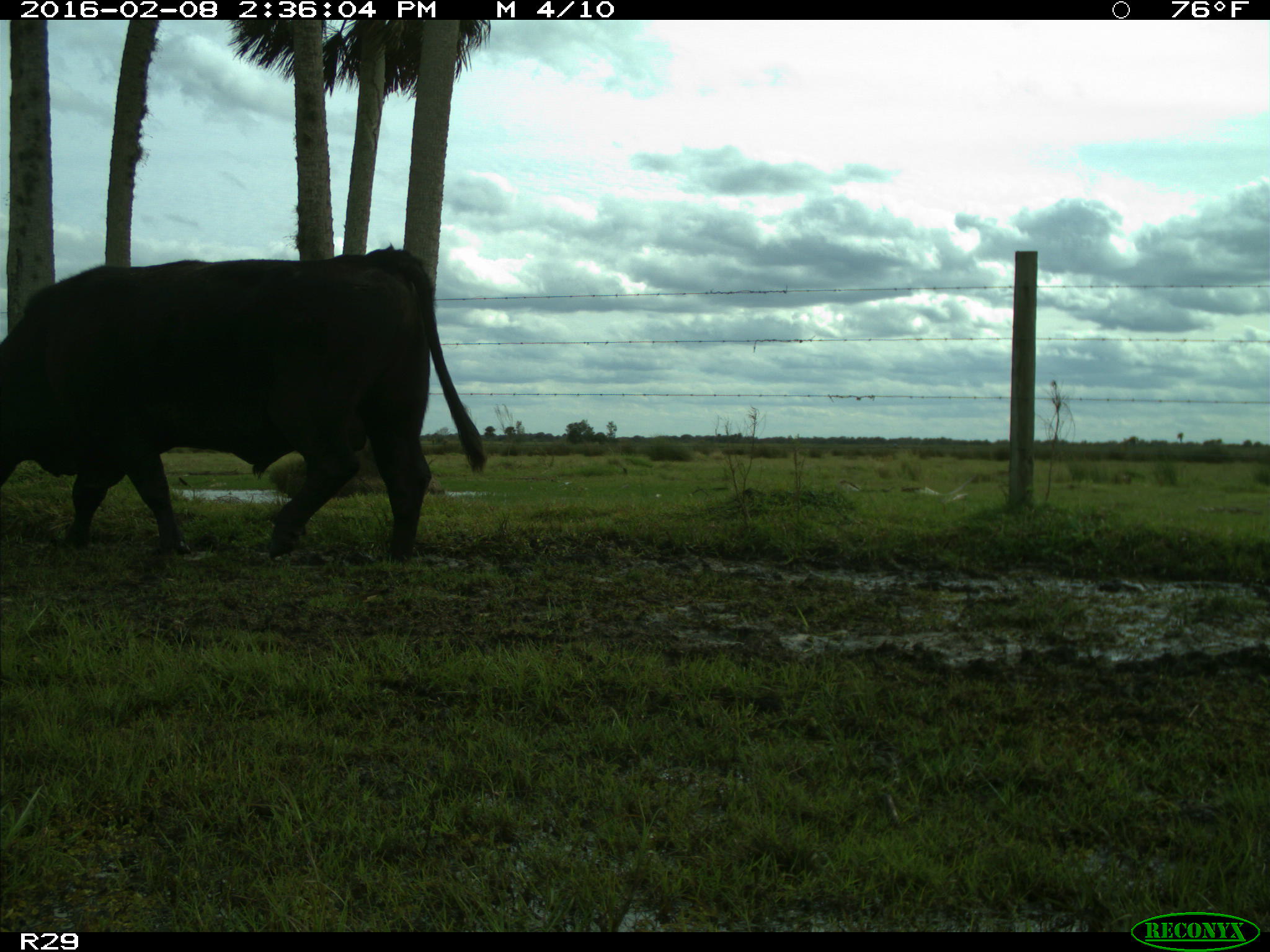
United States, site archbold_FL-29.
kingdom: Animalia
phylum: Chordata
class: Mammalia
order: Artiodactyla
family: Bovidae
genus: Bos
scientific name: Bos taurus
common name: domestic cow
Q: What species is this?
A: Bos taurus (domestic cow).